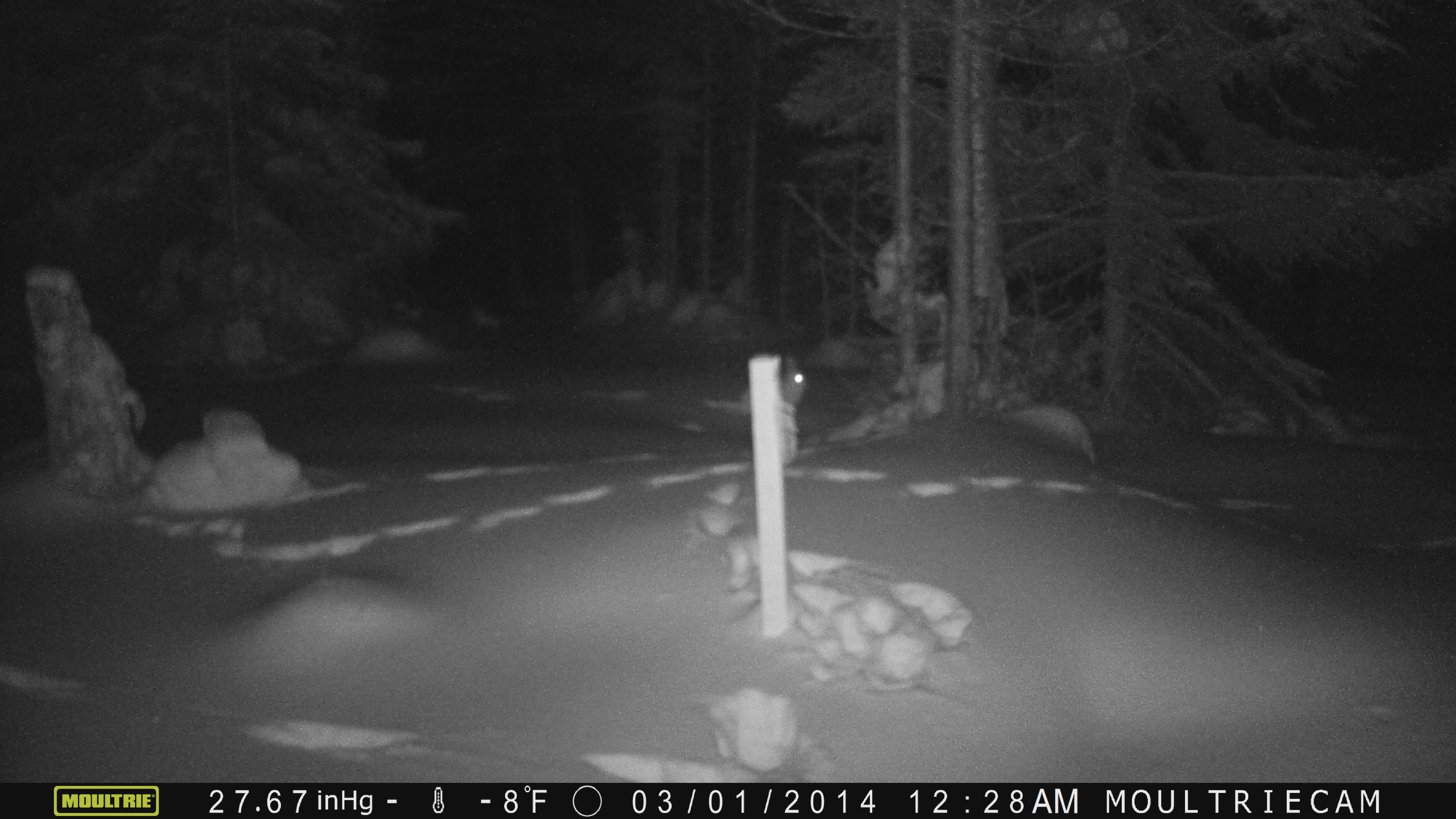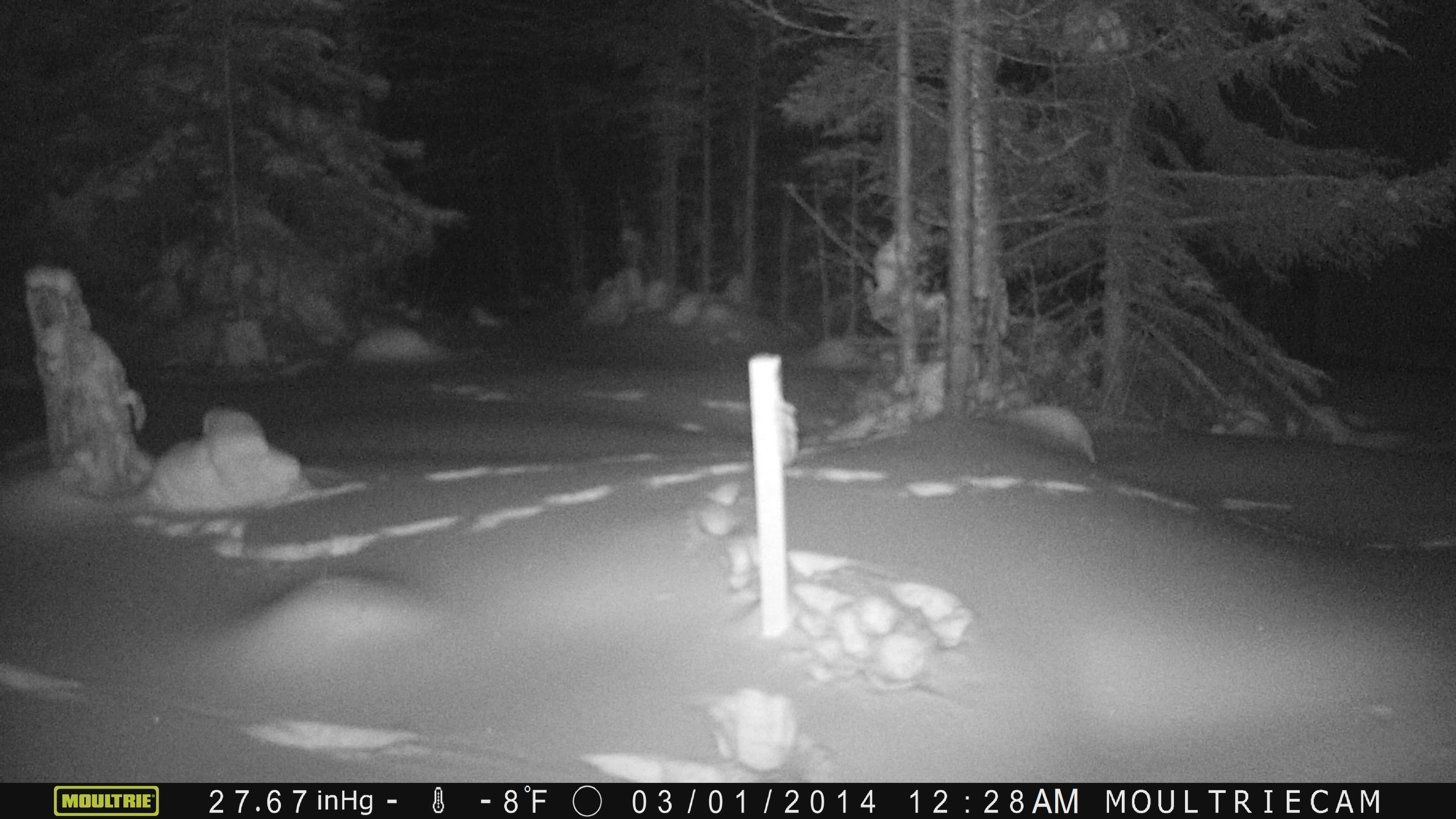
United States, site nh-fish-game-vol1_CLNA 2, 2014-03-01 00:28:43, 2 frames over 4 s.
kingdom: Animalia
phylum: Chordata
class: Mammalia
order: Lagomorpha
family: Leporidae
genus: Lepus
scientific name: Lepus americanus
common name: snowshoe hare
Snowshoe hare (Lepus americanus).